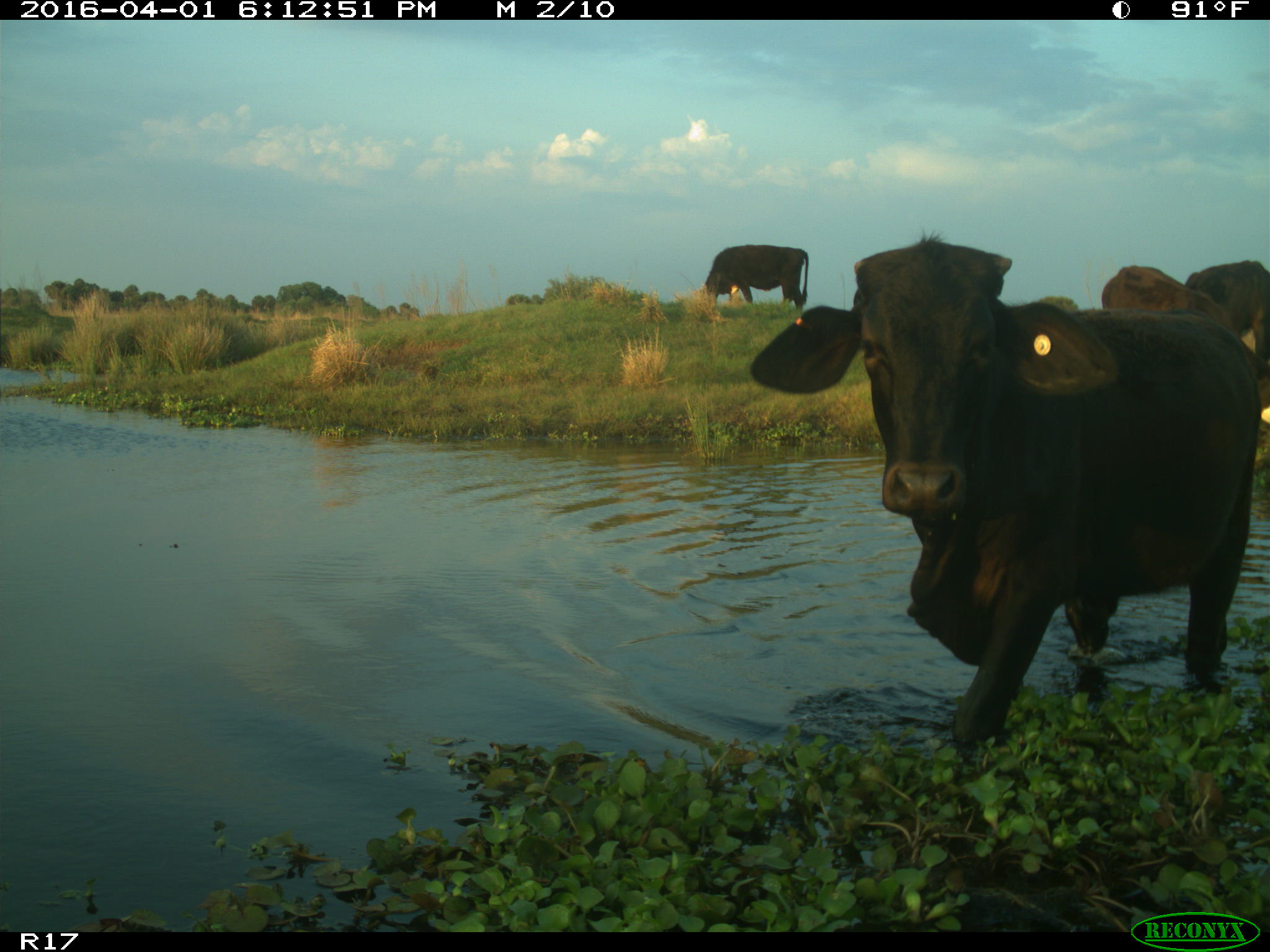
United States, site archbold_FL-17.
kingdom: Animalia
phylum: Chordata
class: Mammalia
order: Artiodactyla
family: Bovidae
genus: Bos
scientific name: Bos taurus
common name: domestic cow